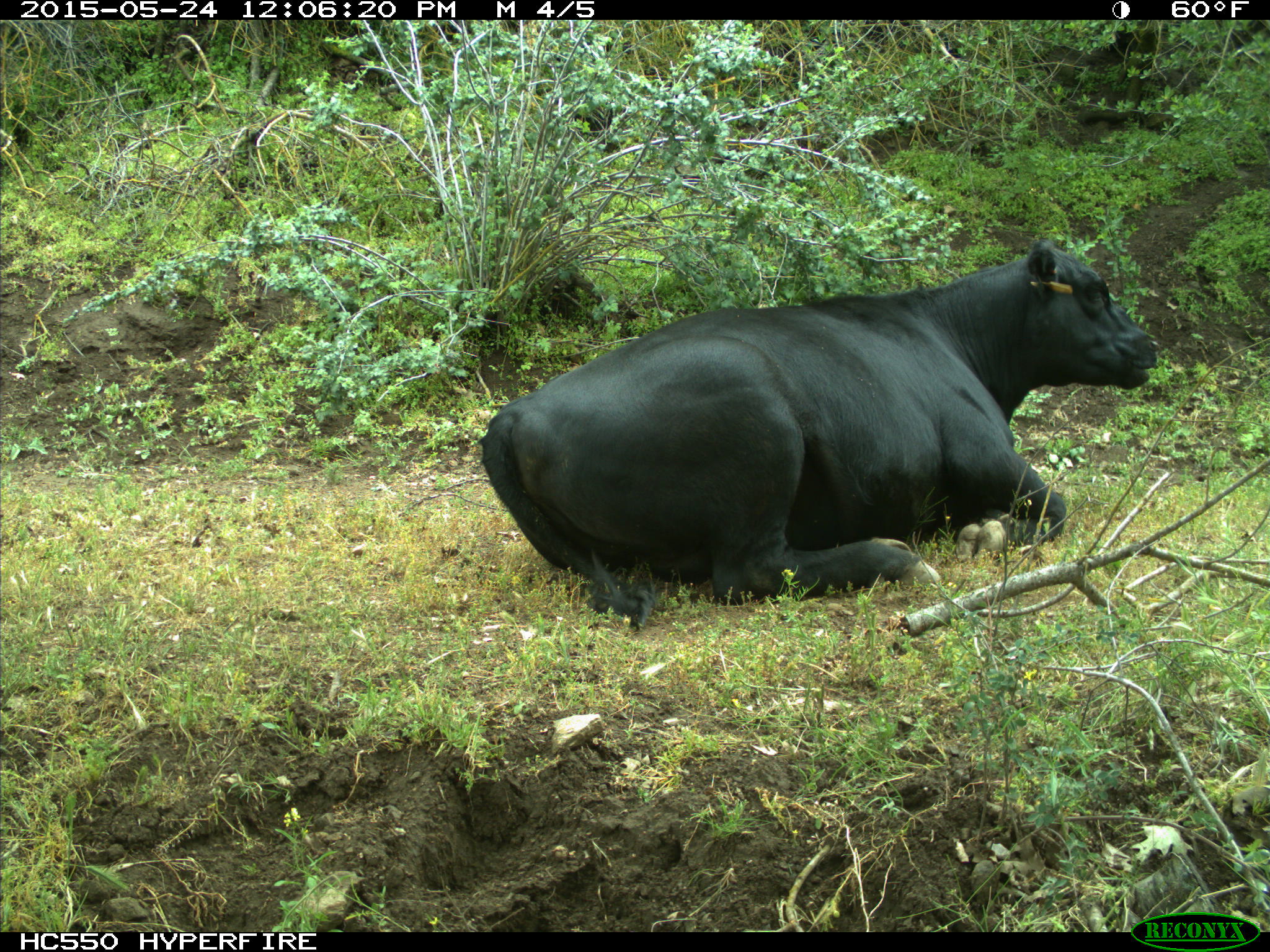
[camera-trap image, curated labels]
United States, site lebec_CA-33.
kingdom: Animalia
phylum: Chordata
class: Mammalia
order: Artiodactyla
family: Bovidae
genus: Bos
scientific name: Bos taurus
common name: domestic cow